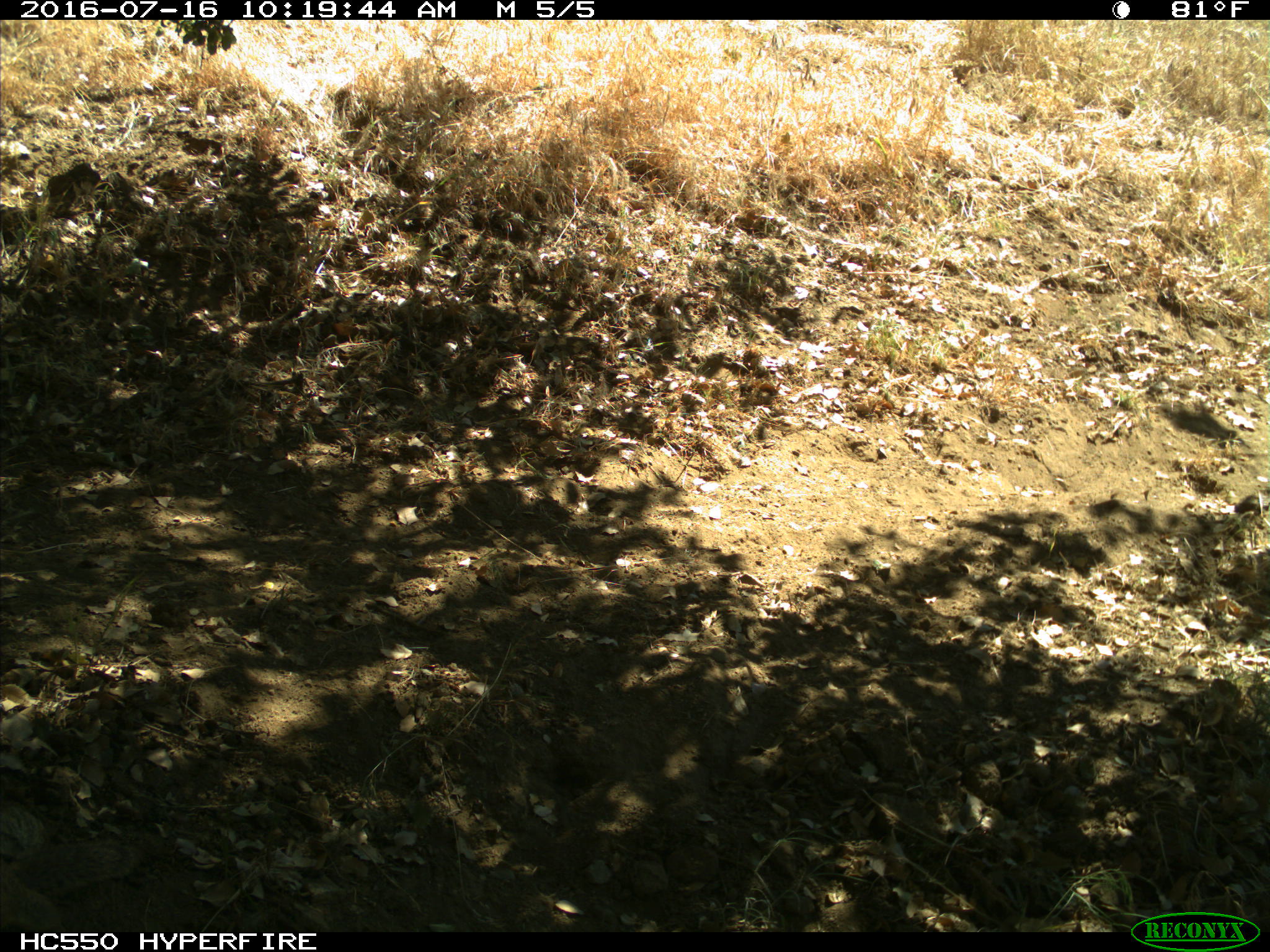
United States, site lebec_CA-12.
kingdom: Animalia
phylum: Chordata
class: Mammalia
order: Rodentia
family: Sciuridae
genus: Otospermophilus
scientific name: Otospermophilus beecheyi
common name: california ground squirrel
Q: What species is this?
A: Otospermophilus beecheyi (california ground squirrel).